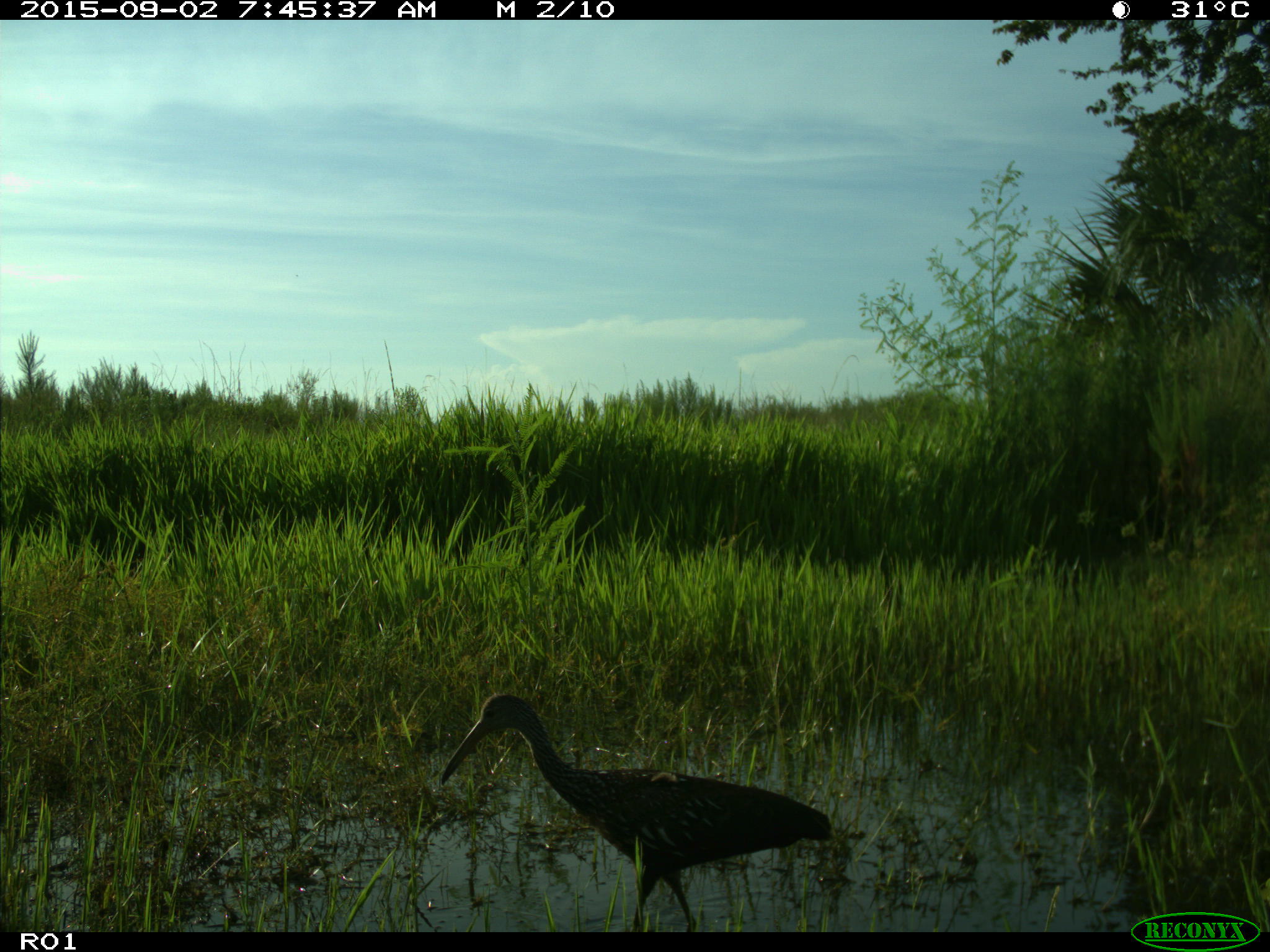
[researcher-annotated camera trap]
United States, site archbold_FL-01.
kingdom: Animalia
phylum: Chordata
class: Aves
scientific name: Aves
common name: birds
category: unidentified bird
Unidentified bird (birds) (Aves).